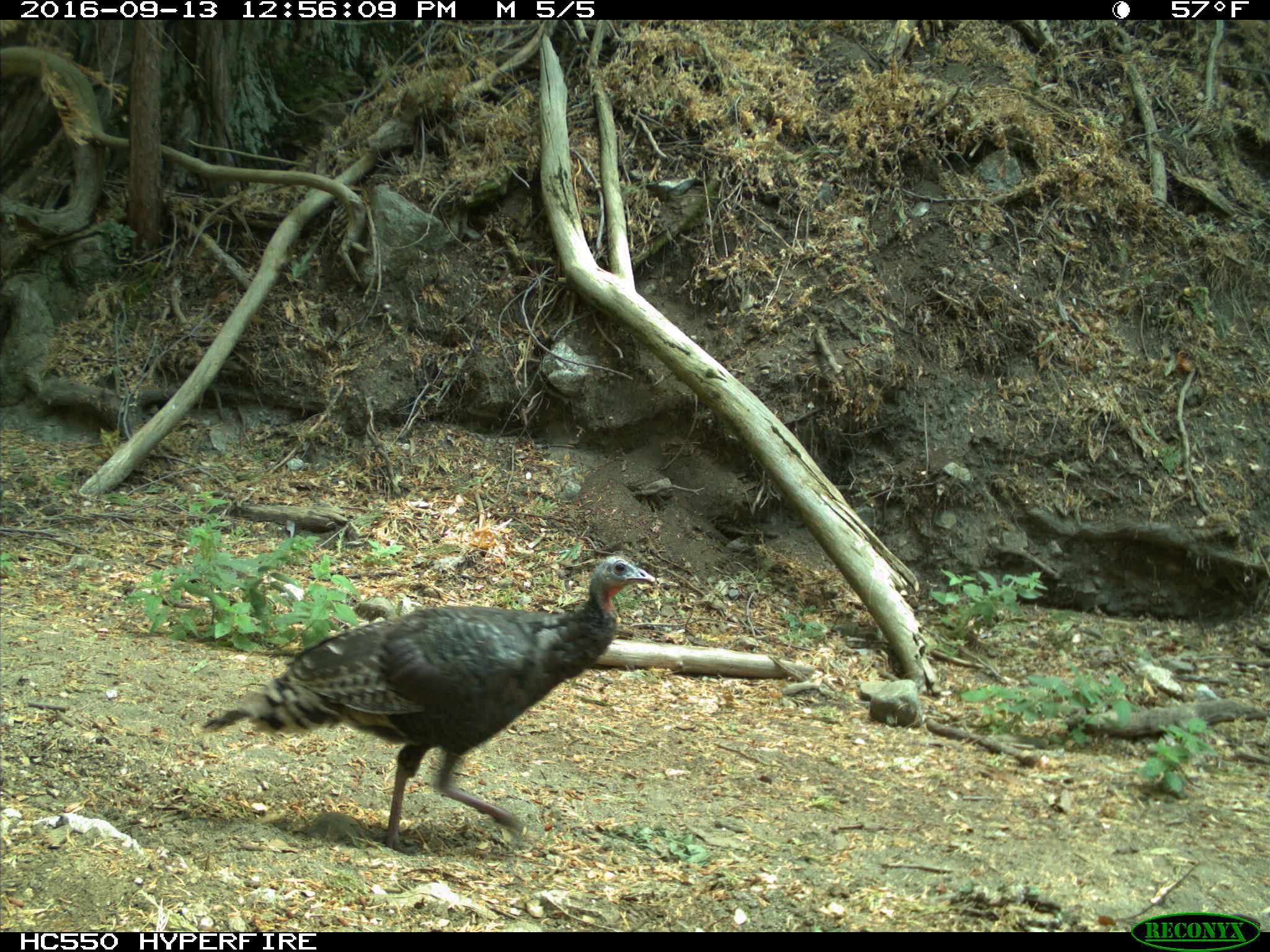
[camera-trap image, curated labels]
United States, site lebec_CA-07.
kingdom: Animalia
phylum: Chordata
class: Aves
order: Galliformes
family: Phasianidae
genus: Meleagris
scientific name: Meleagris gallopavo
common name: wild turkey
Meleagris gallopavo (wild turkey).